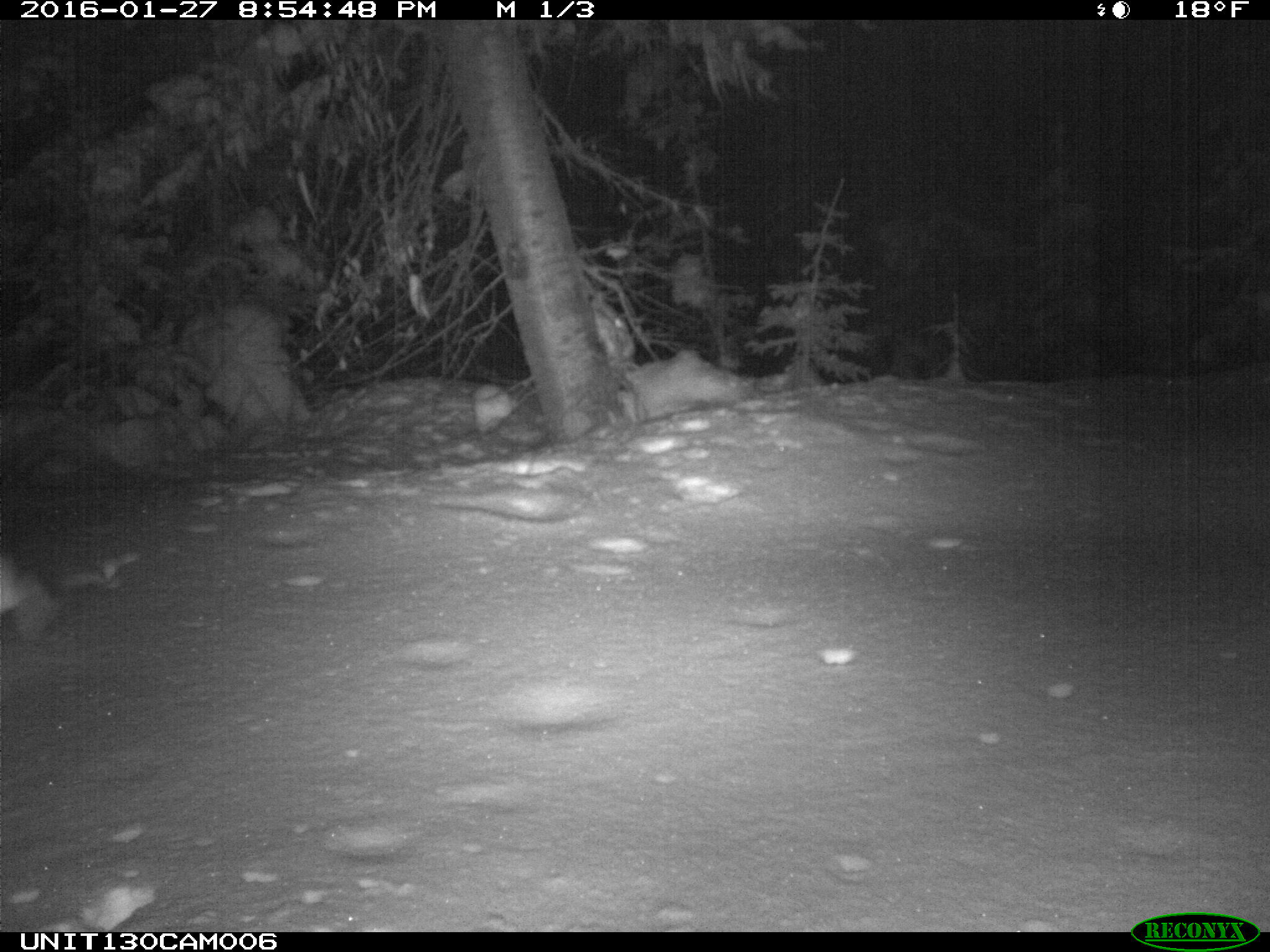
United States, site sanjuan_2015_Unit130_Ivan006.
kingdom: Animalia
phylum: Chordata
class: Mammalia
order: Lagomorpha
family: Leporidae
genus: Lepus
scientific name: Lepus americanus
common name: snowshoe hare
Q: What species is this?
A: Lepus americanus (snowshoe hare).